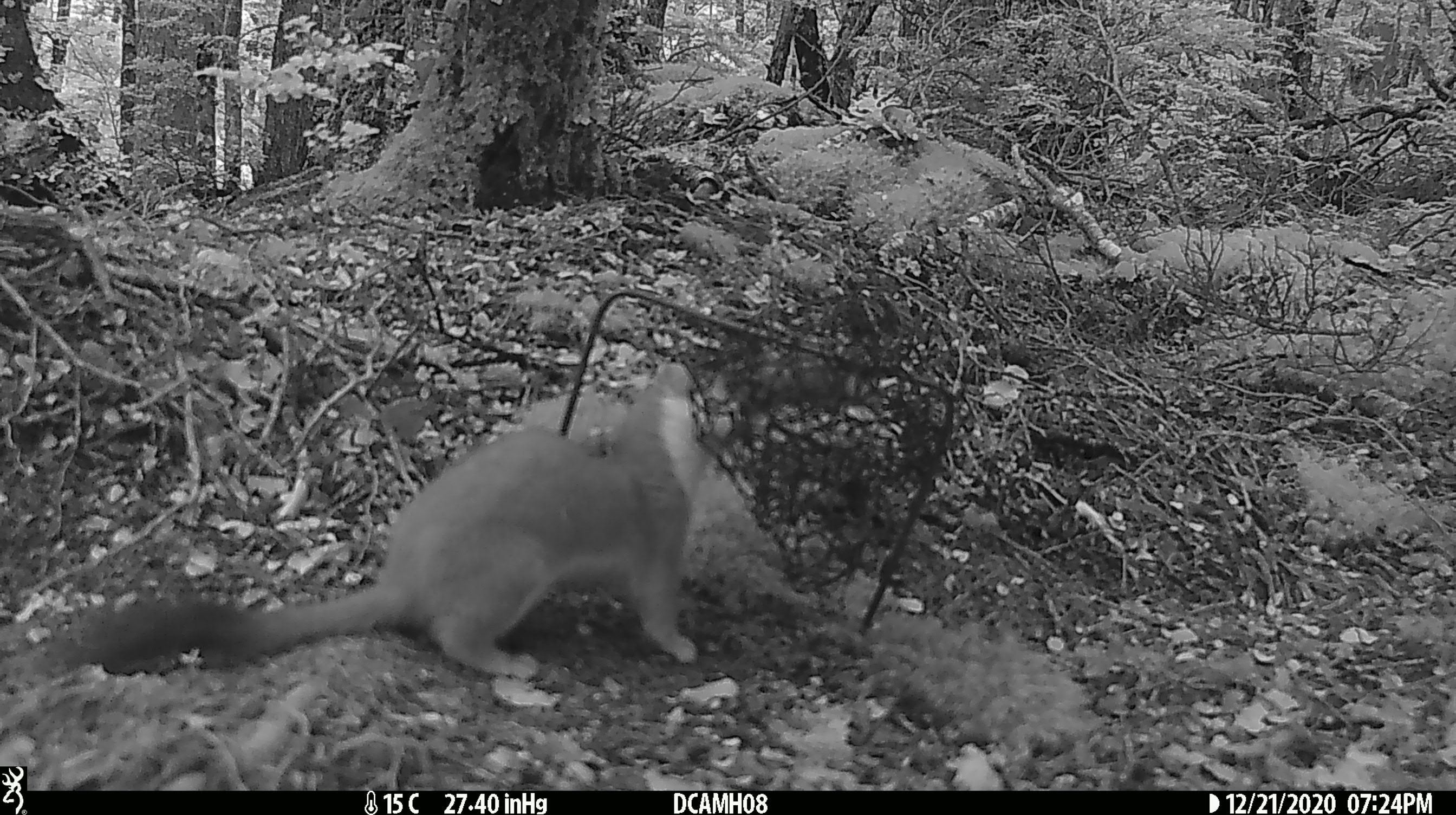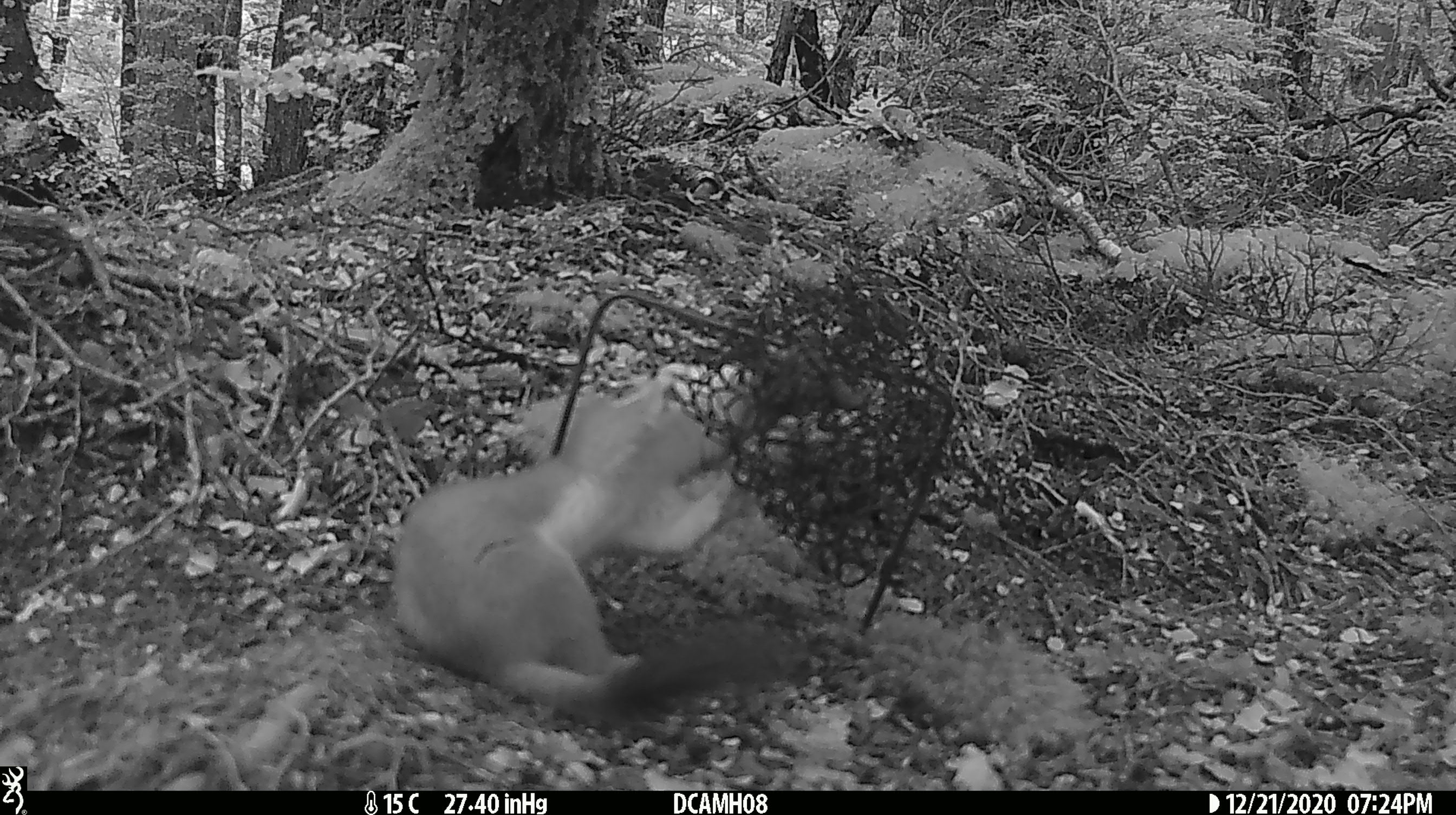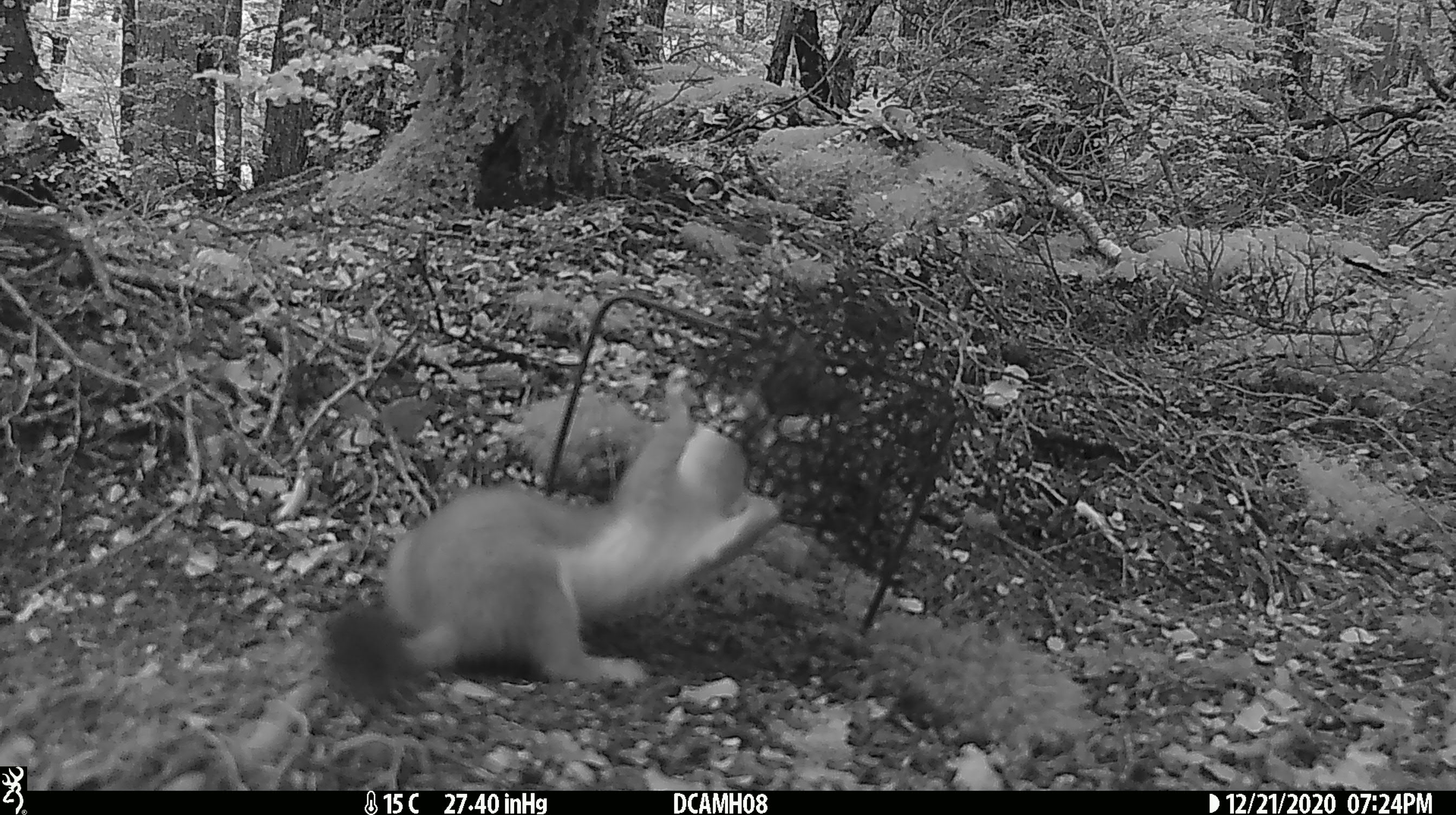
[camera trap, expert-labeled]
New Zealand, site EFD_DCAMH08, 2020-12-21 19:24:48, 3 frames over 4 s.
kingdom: Animalia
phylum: Chordata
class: Mammalia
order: Carnivora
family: Mustelidae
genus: Mustela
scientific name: Mustela erminea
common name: stoat